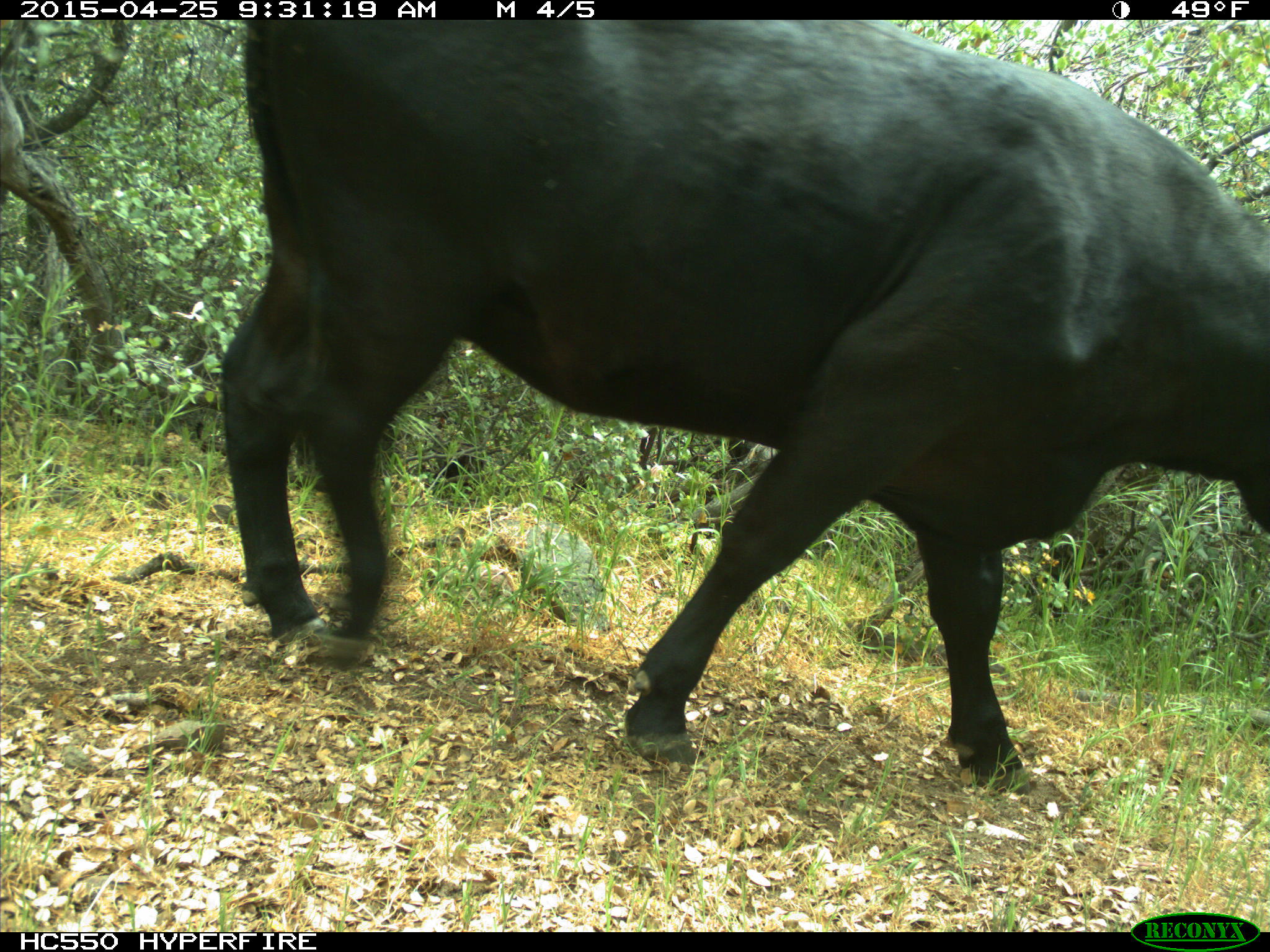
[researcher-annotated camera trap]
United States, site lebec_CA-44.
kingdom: Animalia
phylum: Chordata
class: Mammalia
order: Artiodactyla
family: Suidae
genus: Sus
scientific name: Sus scrofa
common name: wild boar